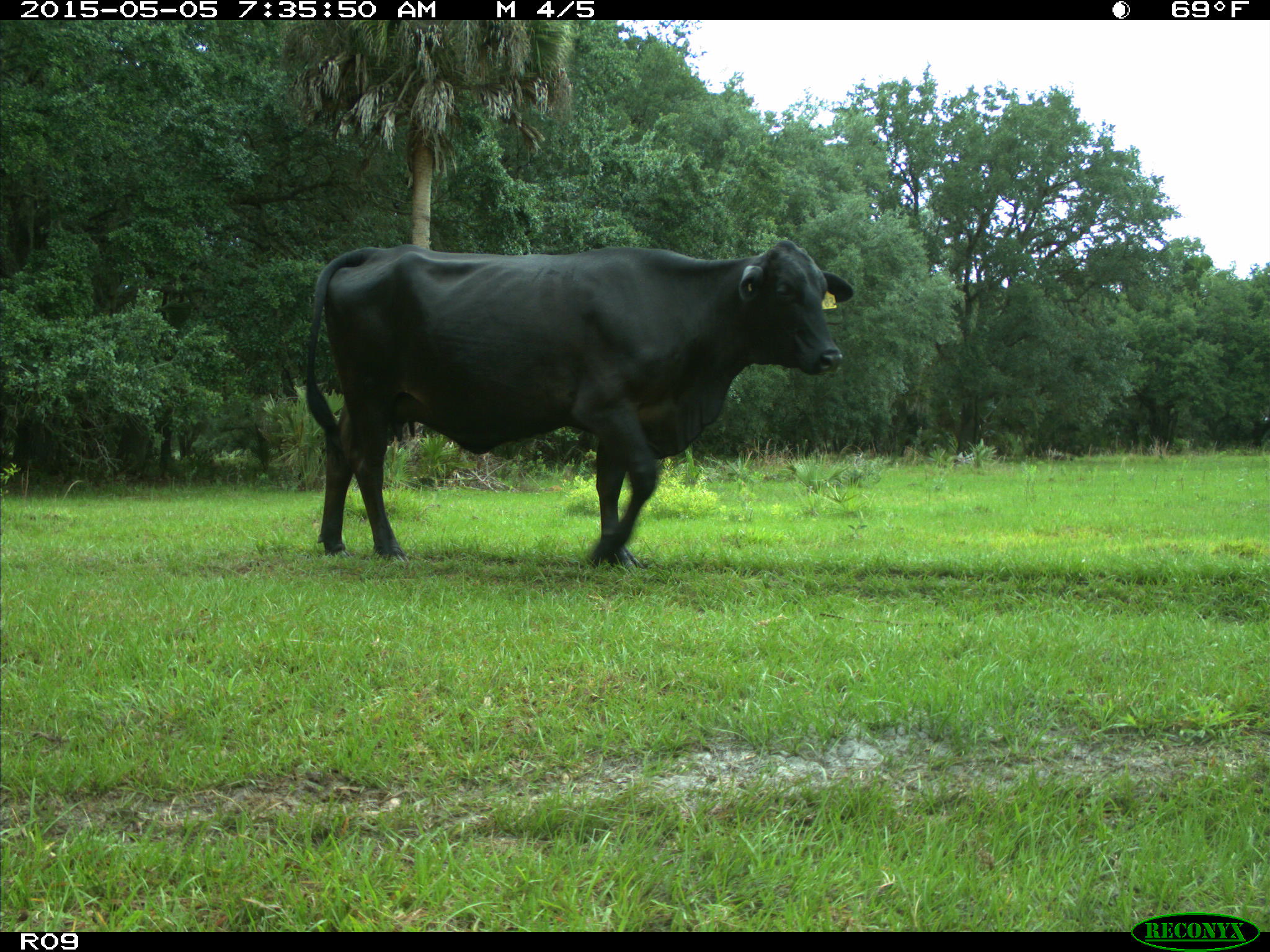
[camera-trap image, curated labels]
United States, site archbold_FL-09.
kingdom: Animalia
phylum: Chordata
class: Mammalia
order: Artiodactyla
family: Bovidae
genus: Bos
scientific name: Bos taurus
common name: domestic cow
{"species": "Bos taurus (domestic cow)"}